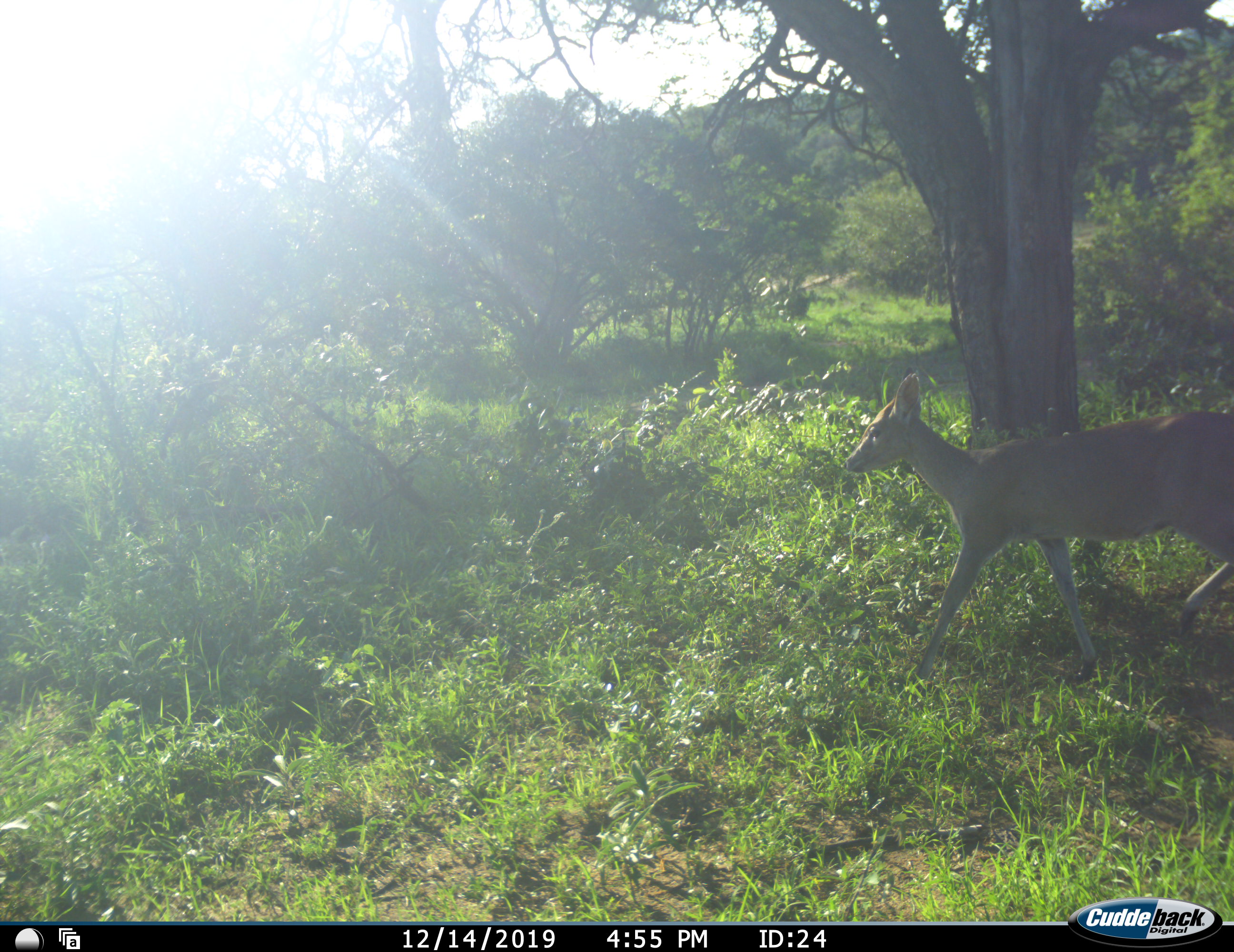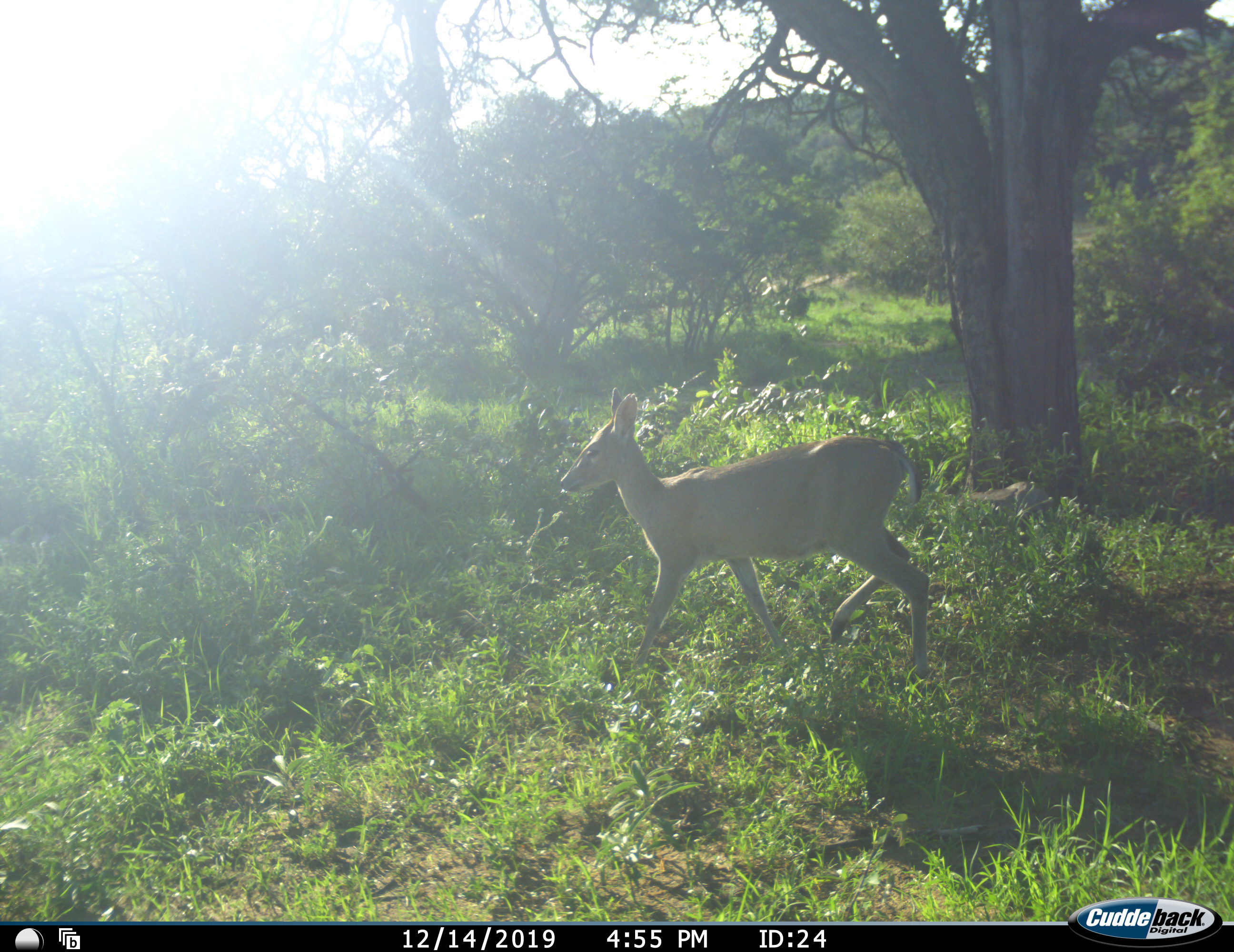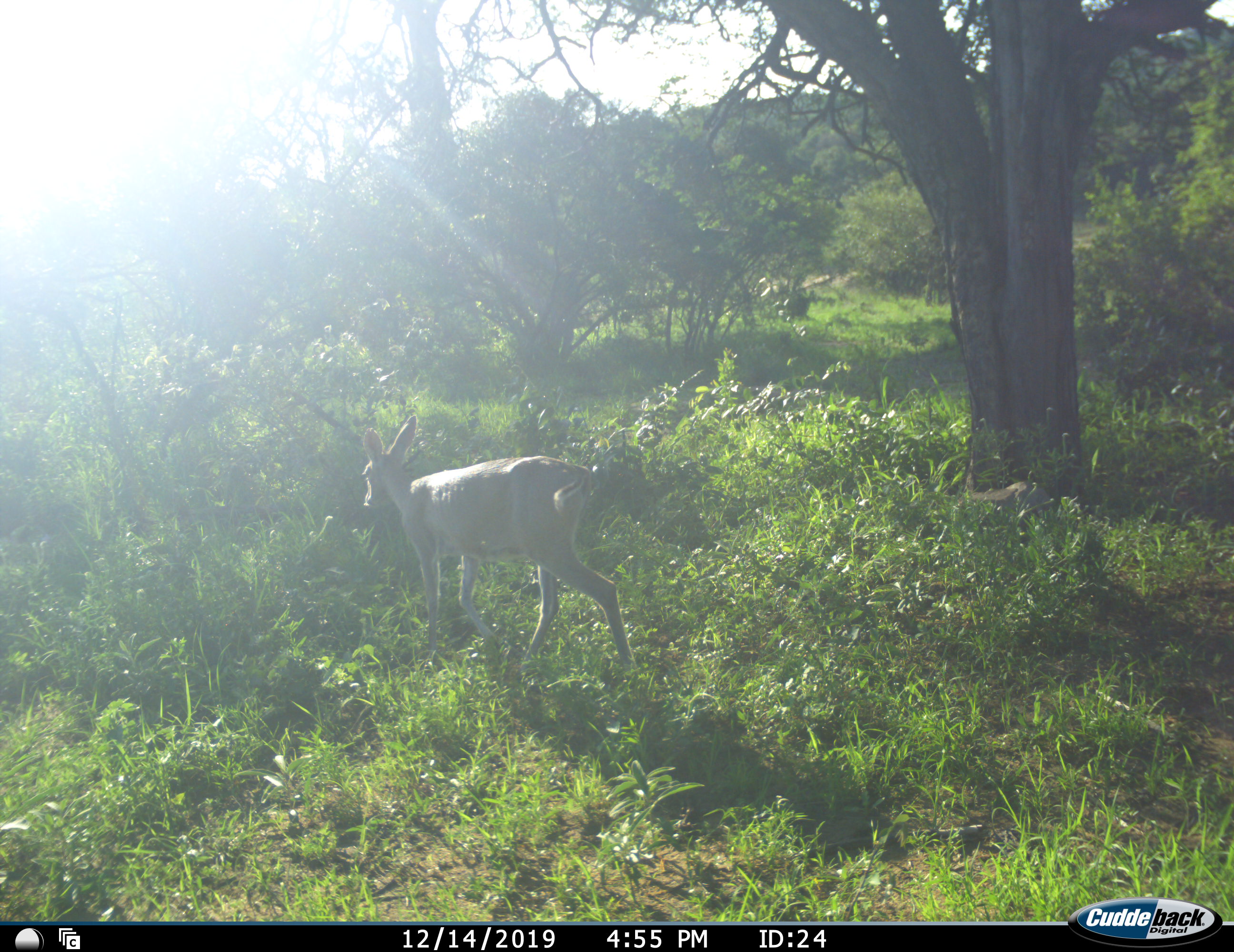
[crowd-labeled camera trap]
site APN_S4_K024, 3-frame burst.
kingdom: Animalia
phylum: Chordata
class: Mammalia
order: Artiodactyla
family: Bovidae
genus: Sylvicapra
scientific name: Sylvicapra grimmia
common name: common duiker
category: duikercommongrey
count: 1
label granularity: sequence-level